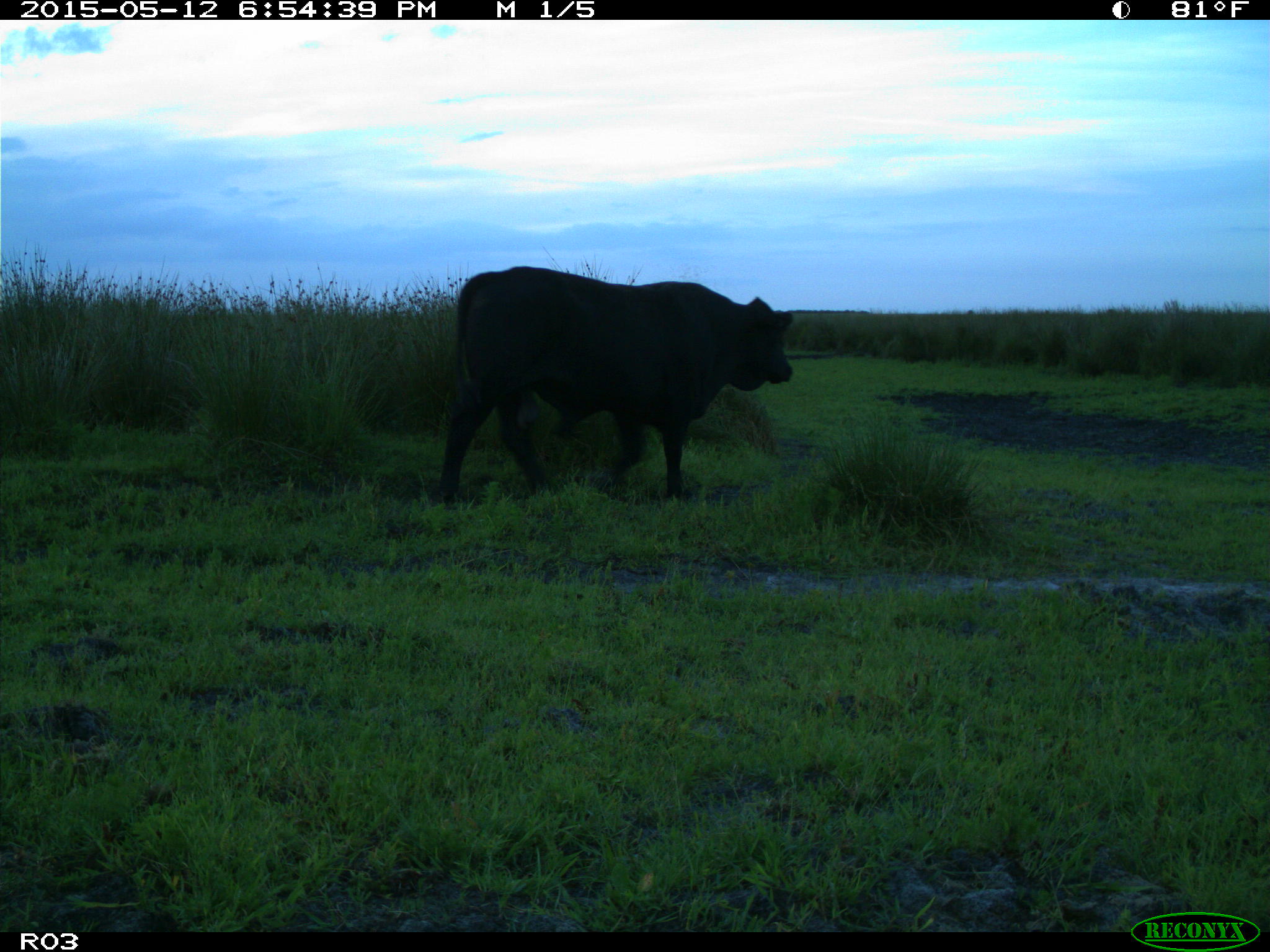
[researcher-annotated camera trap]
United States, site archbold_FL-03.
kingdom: Animalia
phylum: Chordata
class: Mammalia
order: Artiodactyla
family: Bovidae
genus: Bos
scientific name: Bos taurus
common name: domestic cow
Bos taurus (domestic cow).